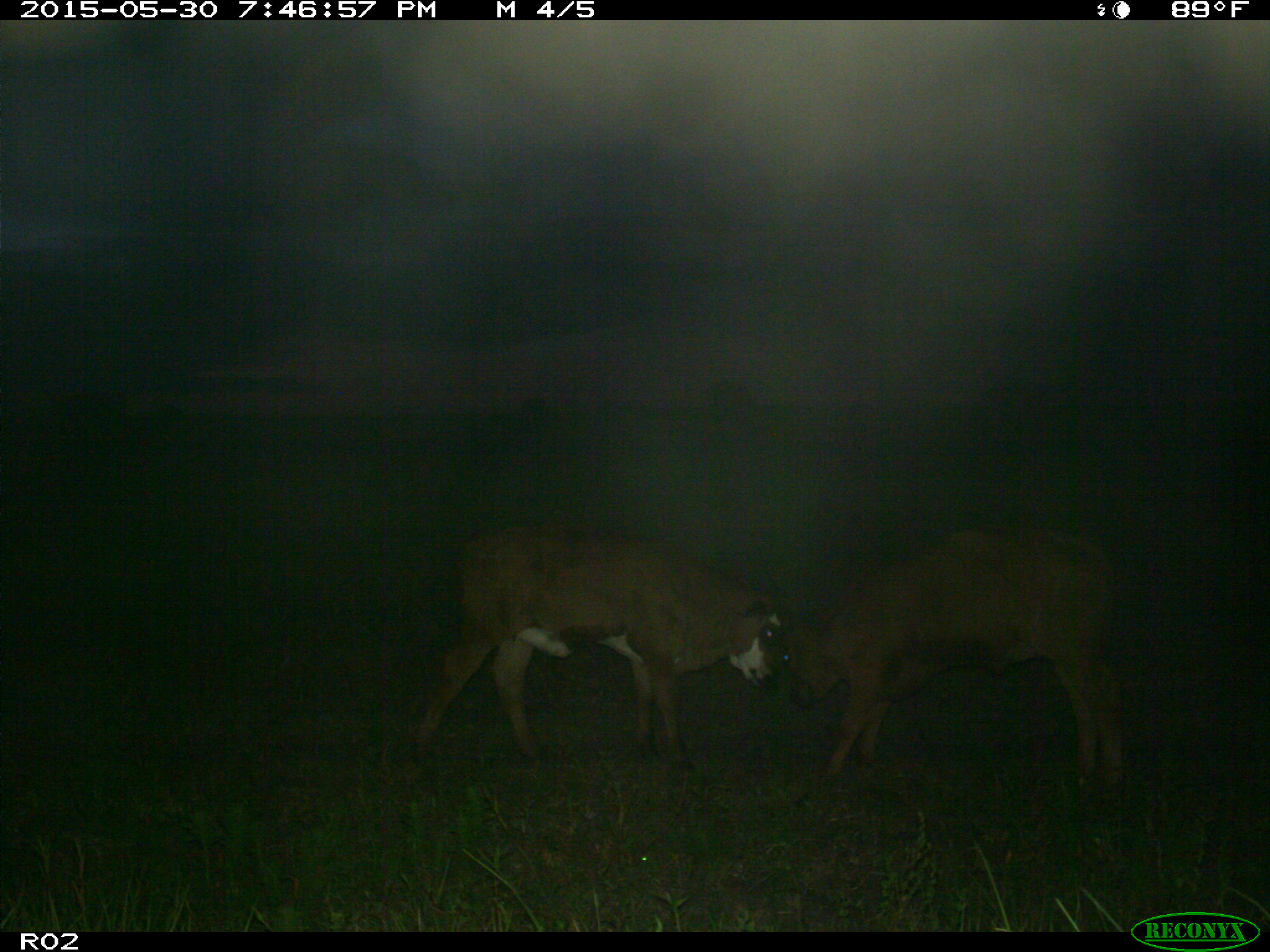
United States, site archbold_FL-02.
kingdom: Animalia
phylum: Chordata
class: Mammalia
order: Artiodactyla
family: Bovidae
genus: Bos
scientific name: Bos taurus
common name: domestic cow